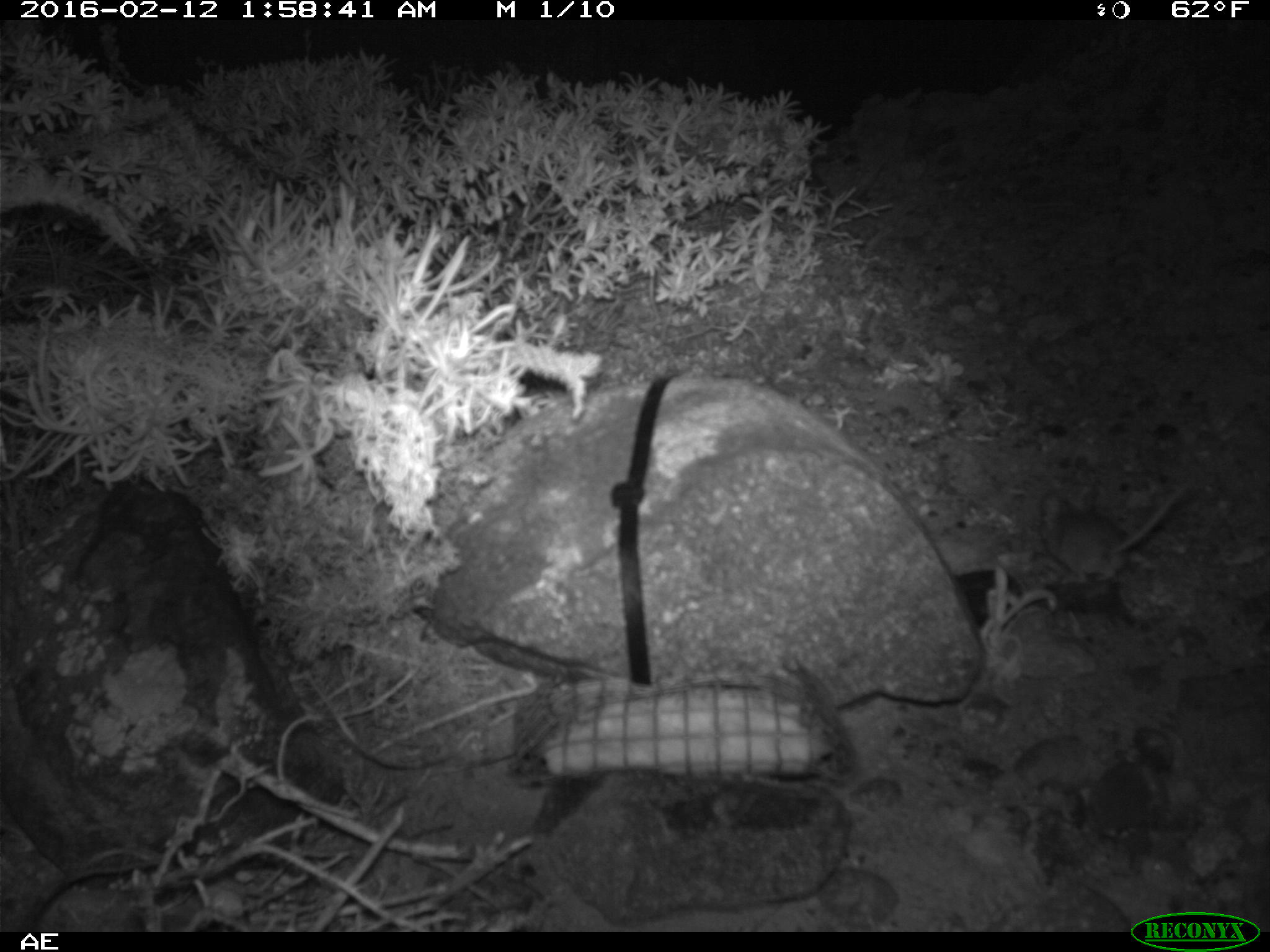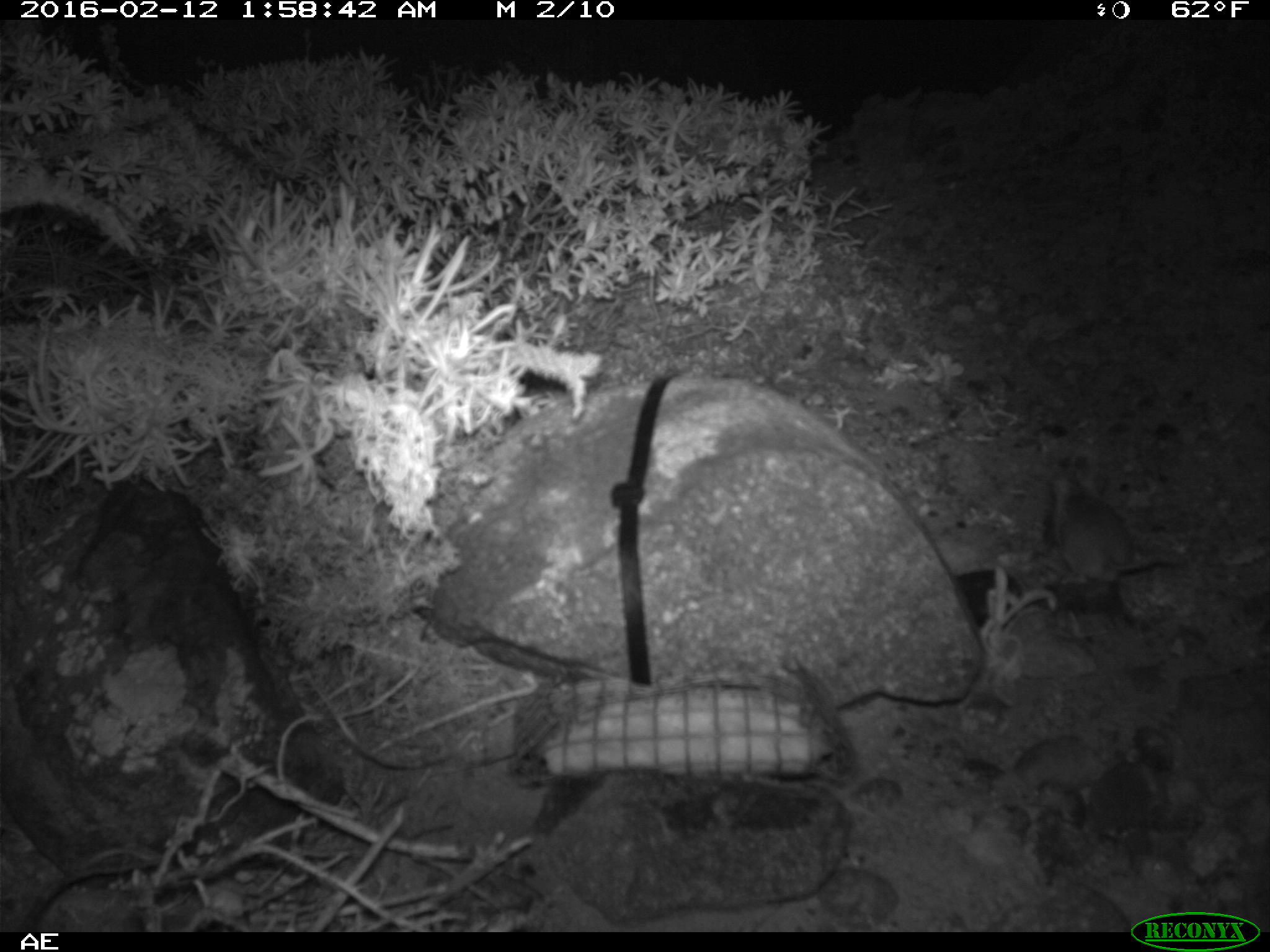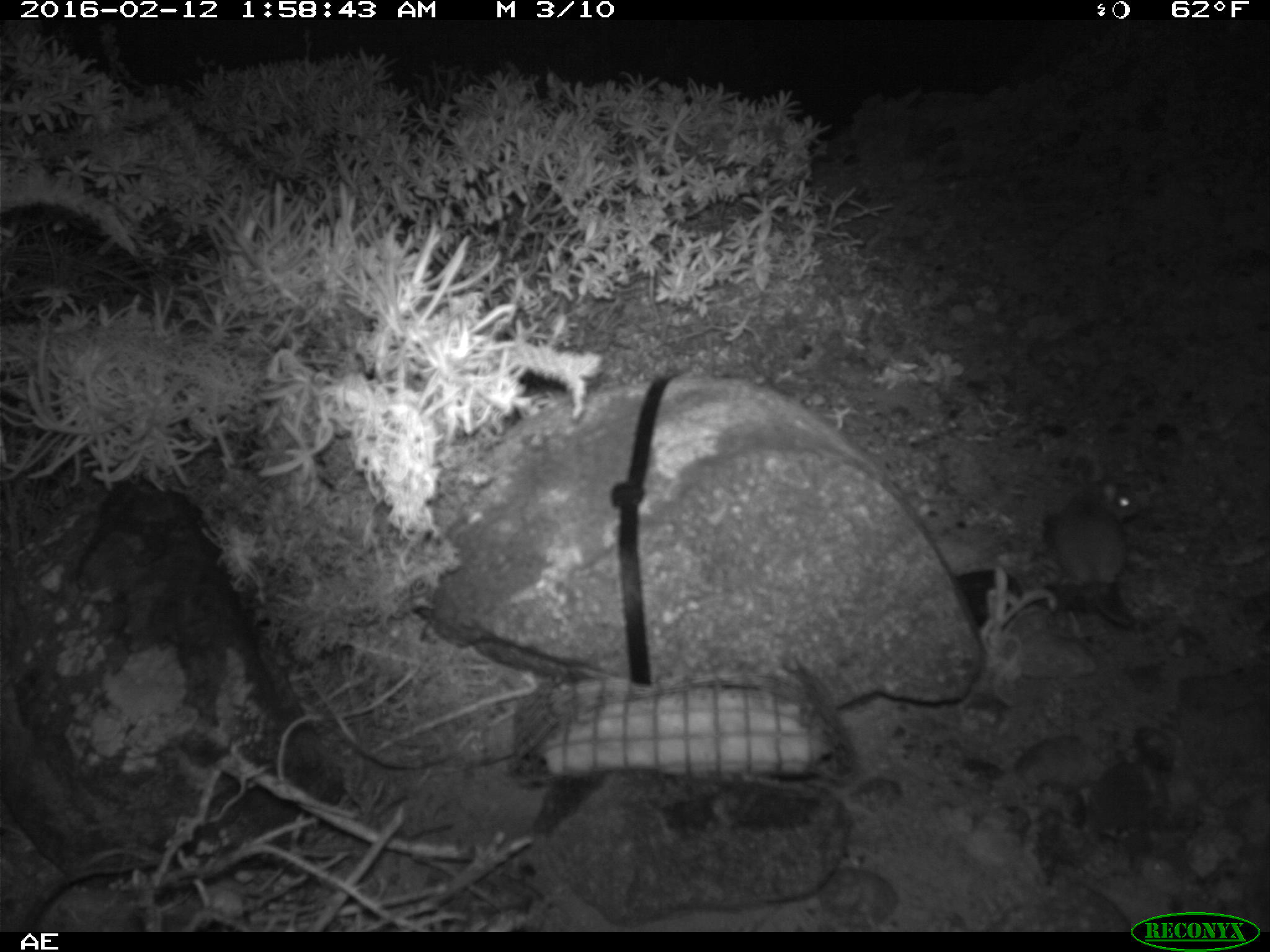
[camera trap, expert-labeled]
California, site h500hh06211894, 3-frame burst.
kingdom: Animalia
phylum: Chordata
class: Mammalia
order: Rodentia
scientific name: Rodentia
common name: rodent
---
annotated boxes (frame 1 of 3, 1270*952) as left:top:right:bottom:
rodent: 1040:481:1192:584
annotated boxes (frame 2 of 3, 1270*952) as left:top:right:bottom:
rodent: 1050:470:1181:586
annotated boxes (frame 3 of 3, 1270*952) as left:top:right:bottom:
rodent: 1045:475:1142:630